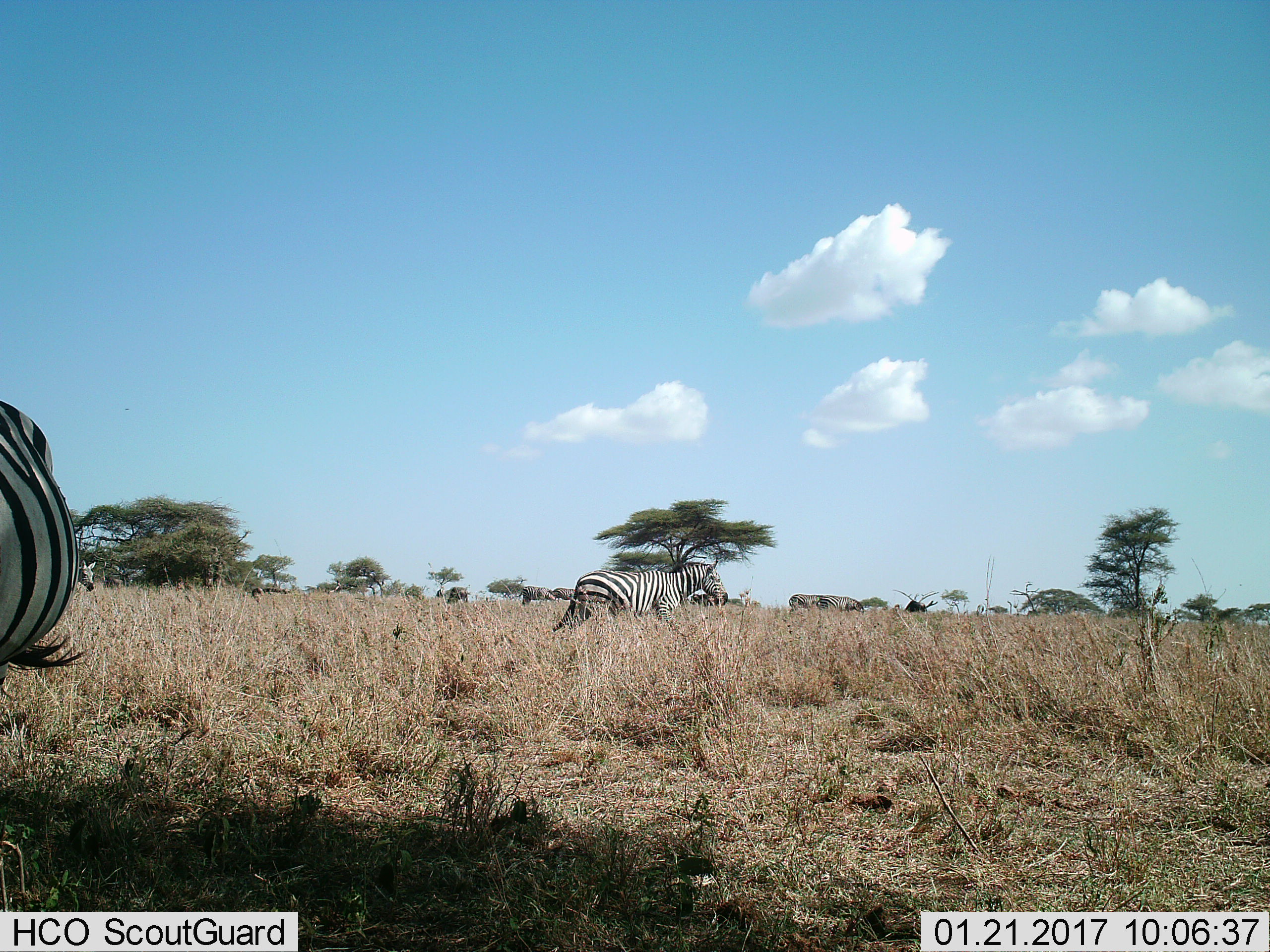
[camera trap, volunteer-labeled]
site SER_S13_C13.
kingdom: Animalia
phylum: Chordata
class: Mammalia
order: Perissodactyla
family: Equidae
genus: Equus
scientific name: Equus quagga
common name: plains zebra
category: zebraplains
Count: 7.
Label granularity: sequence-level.